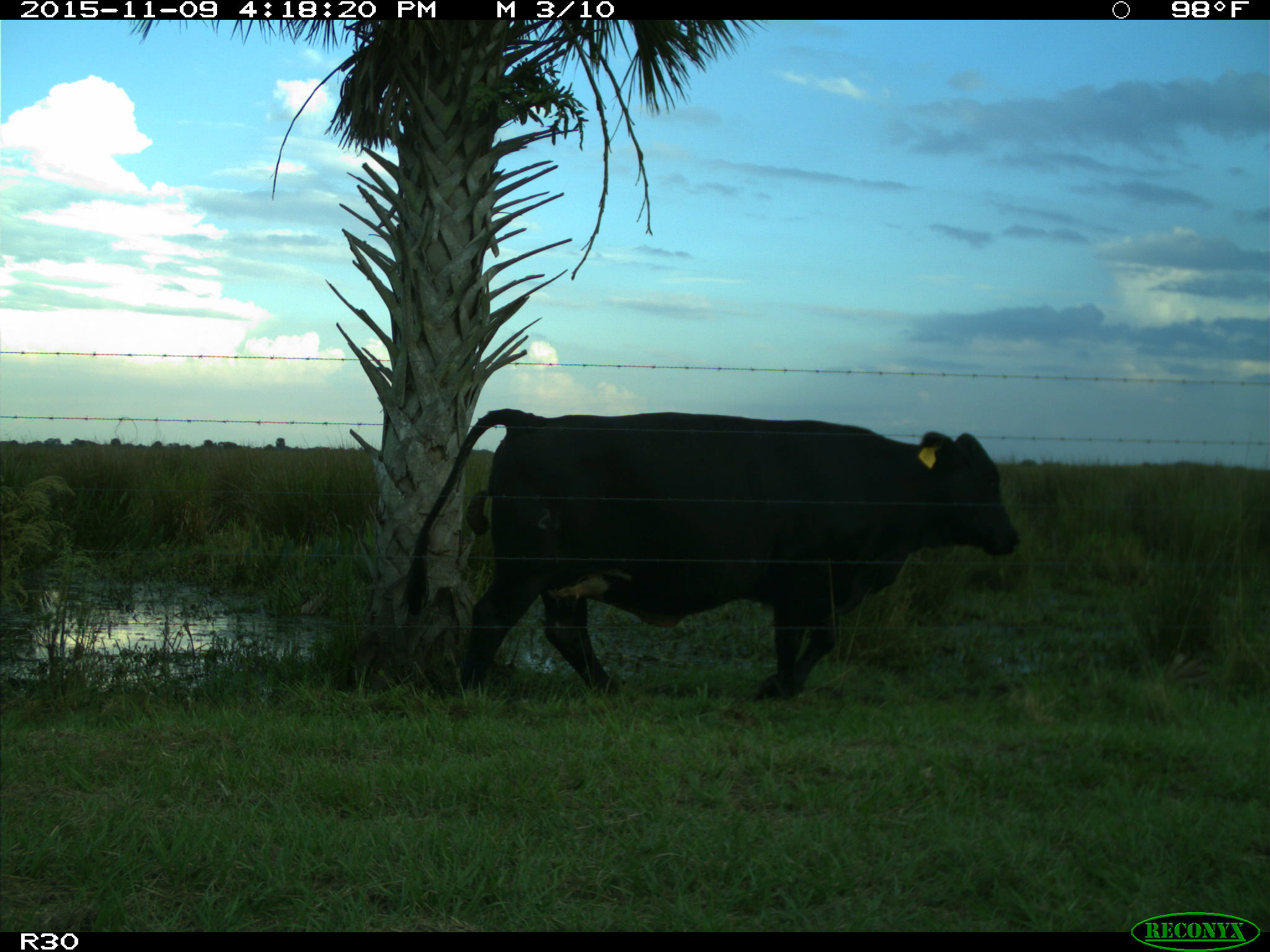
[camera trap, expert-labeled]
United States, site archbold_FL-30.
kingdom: Animalia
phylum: Chordata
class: Mammalia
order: Artiodactyla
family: Bovidae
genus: Bos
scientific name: Bos taurus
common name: domestic cow